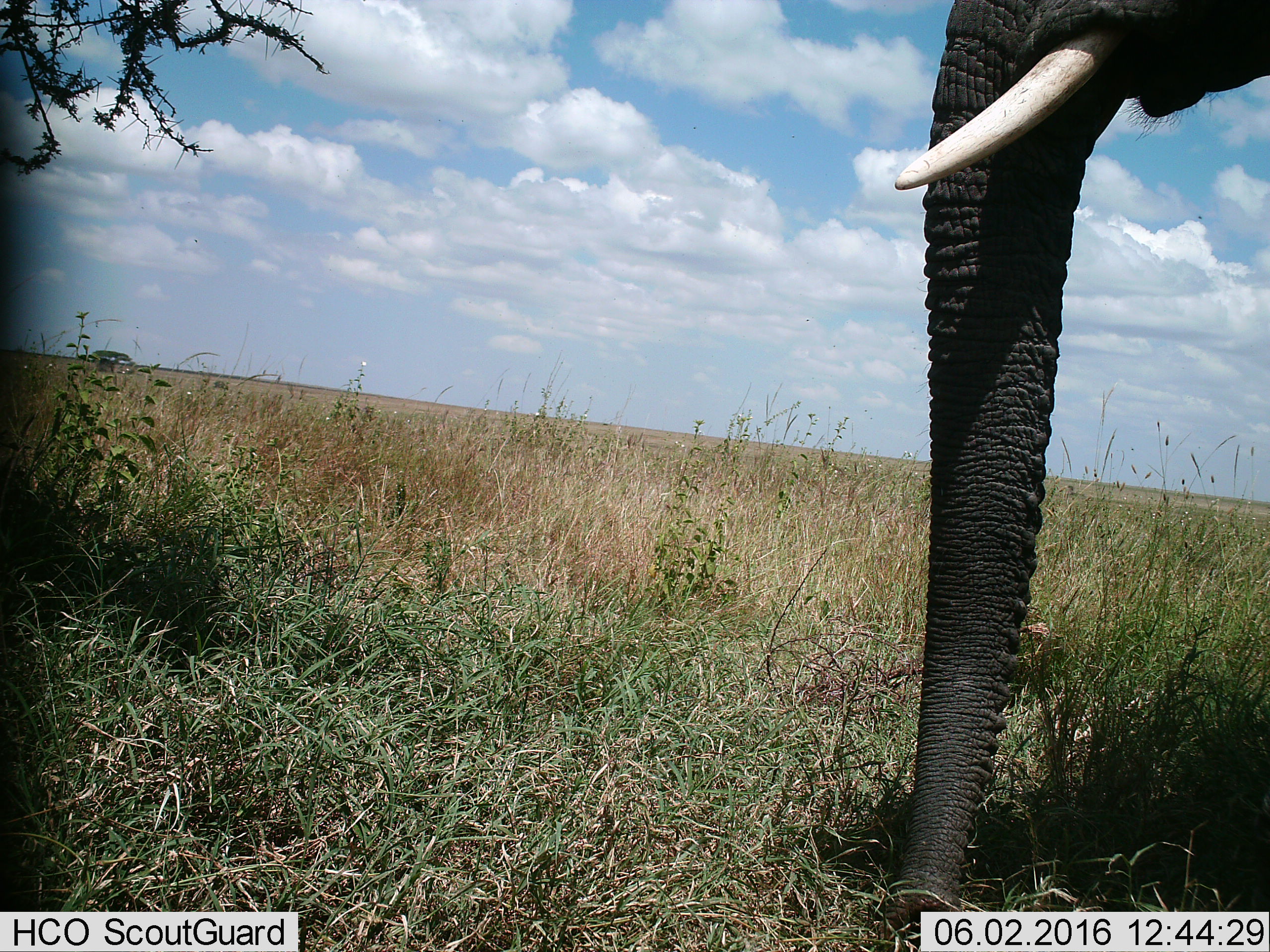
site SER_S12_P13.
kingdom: Animalia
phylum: Chordata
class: Mammalia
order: Proboscidea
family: Elephantidae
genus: Loxodonta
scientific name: Loxodonta africana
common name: african bush elephant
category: elephant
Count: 1.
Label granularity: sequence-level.